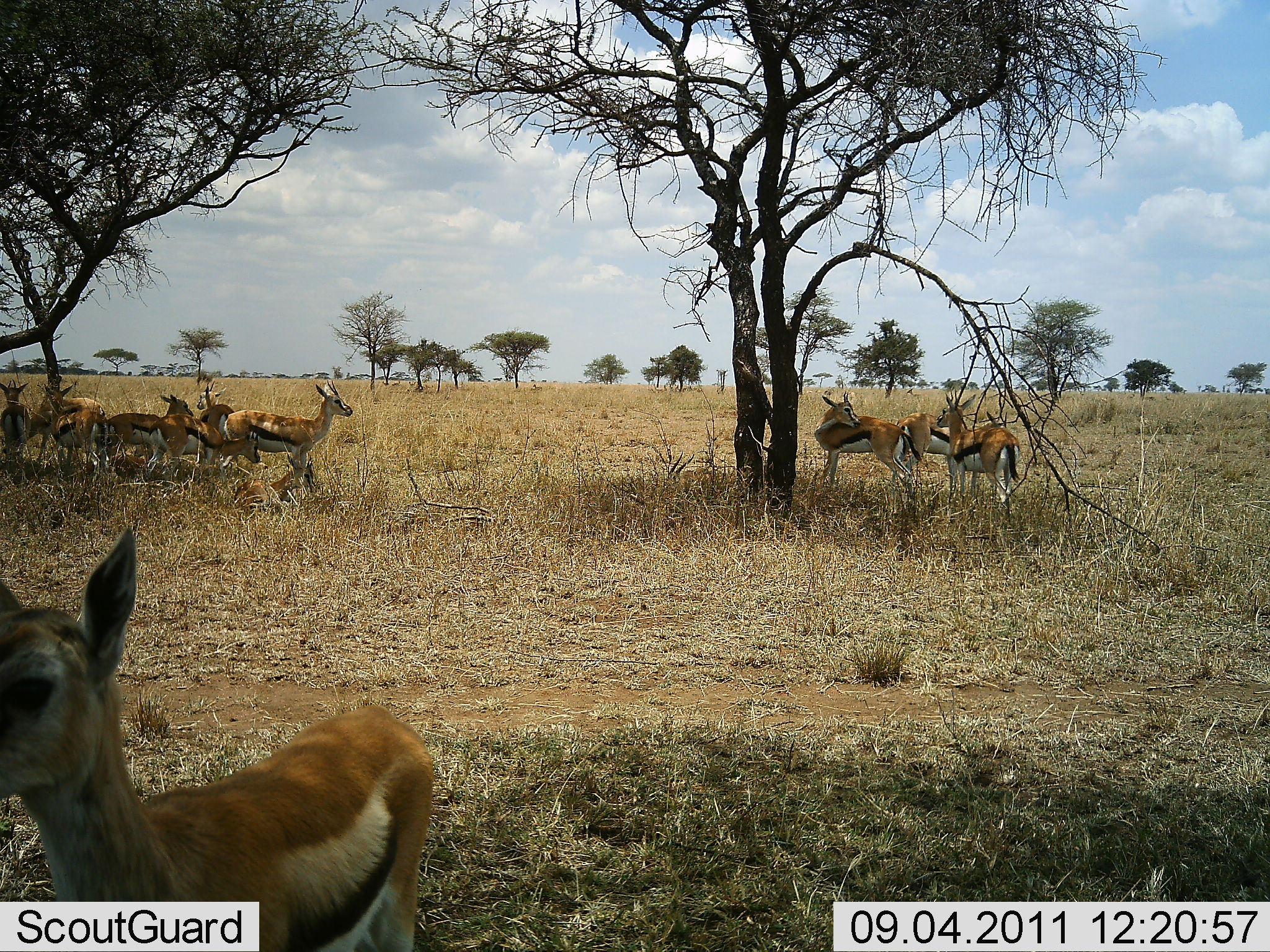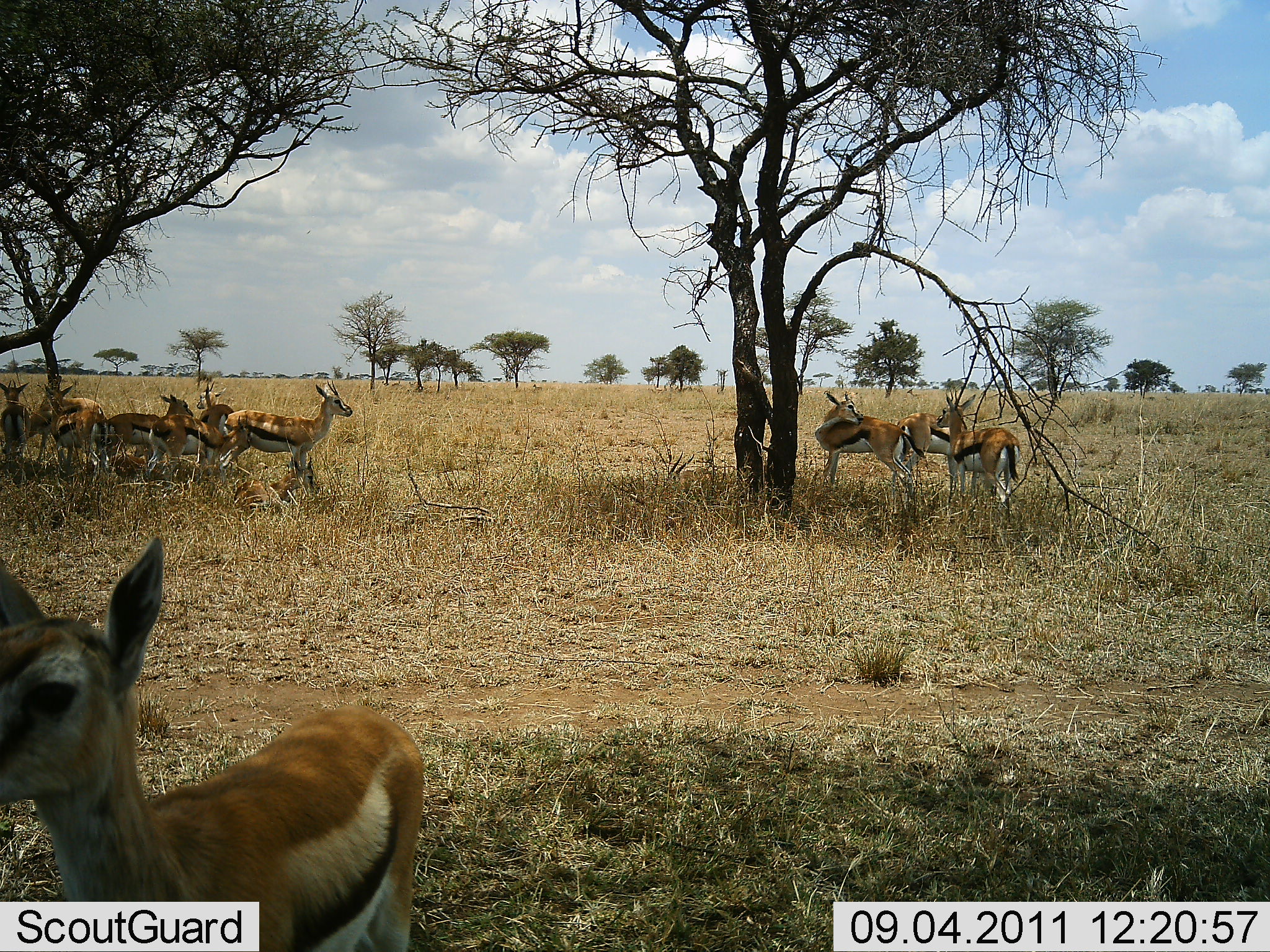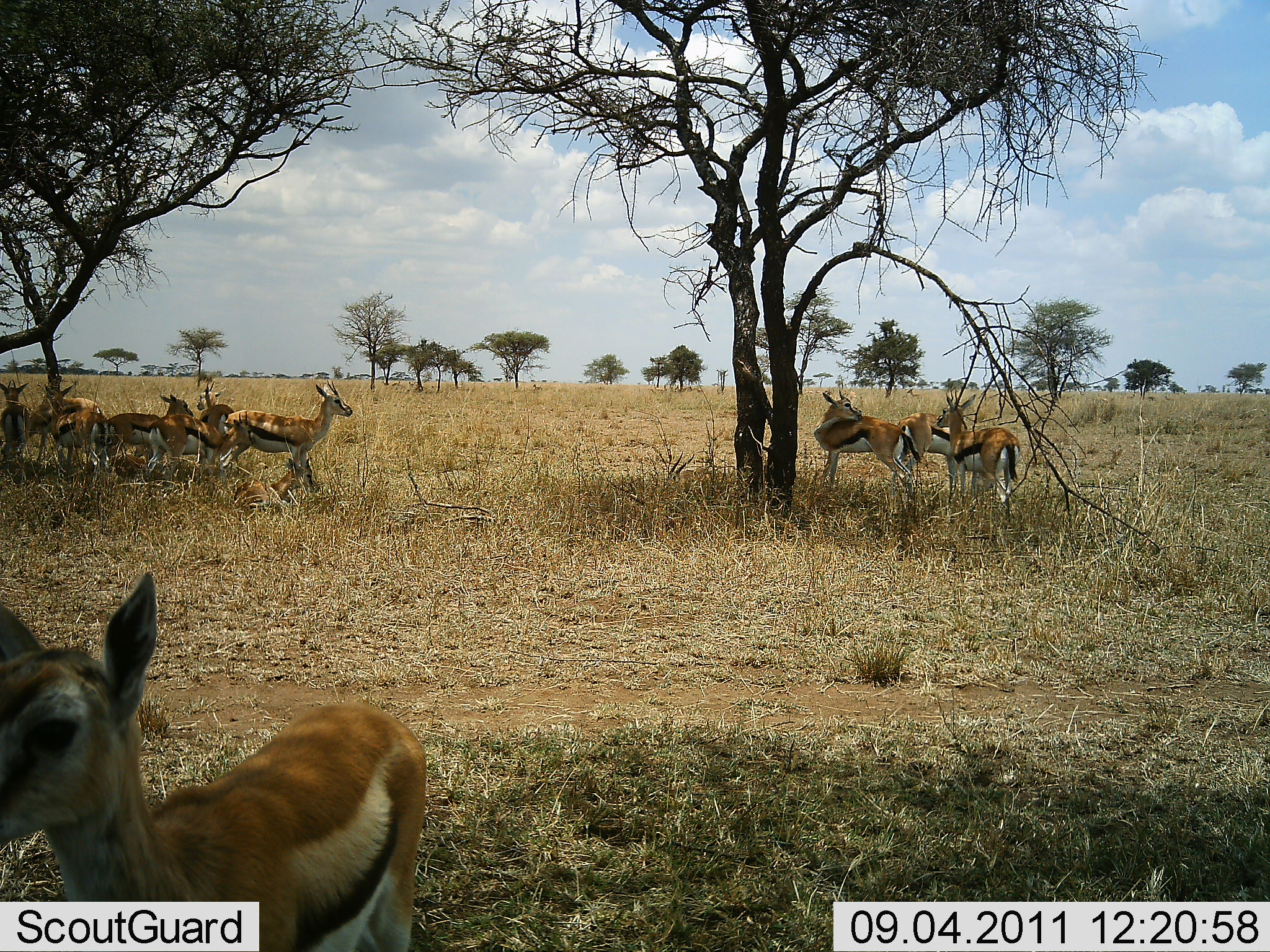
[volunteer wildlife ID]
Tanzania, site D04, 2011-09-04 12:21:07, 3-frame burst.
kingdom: Animalia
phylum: Chordata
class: Mammalia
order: Artiodactyla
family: Bovidae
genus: Eudorcas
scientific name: Eudorcas thomsonii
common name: thomson's gazelle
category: gazellethomsons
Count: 11-50.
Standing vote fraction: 100%.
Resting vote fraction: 53%.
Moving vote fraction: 13%.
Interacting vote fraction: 13%.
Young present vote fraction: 13%.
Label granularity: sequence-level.